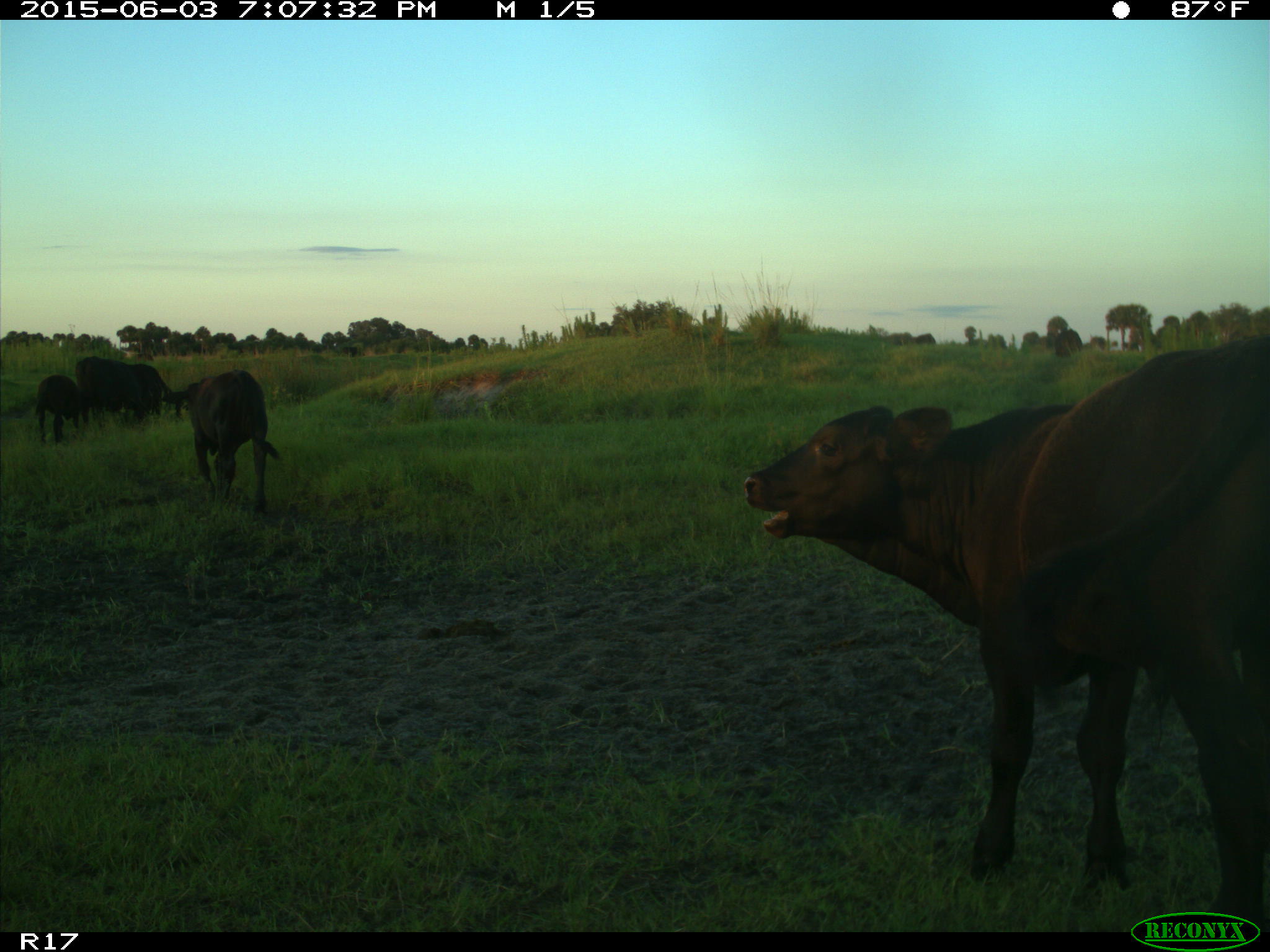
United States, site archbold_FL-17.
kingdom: Animalia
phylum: Chordata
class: Mammalia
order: Artiodactyla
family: Bovidae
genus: Bos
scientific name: Bos taurus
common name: domestic cow